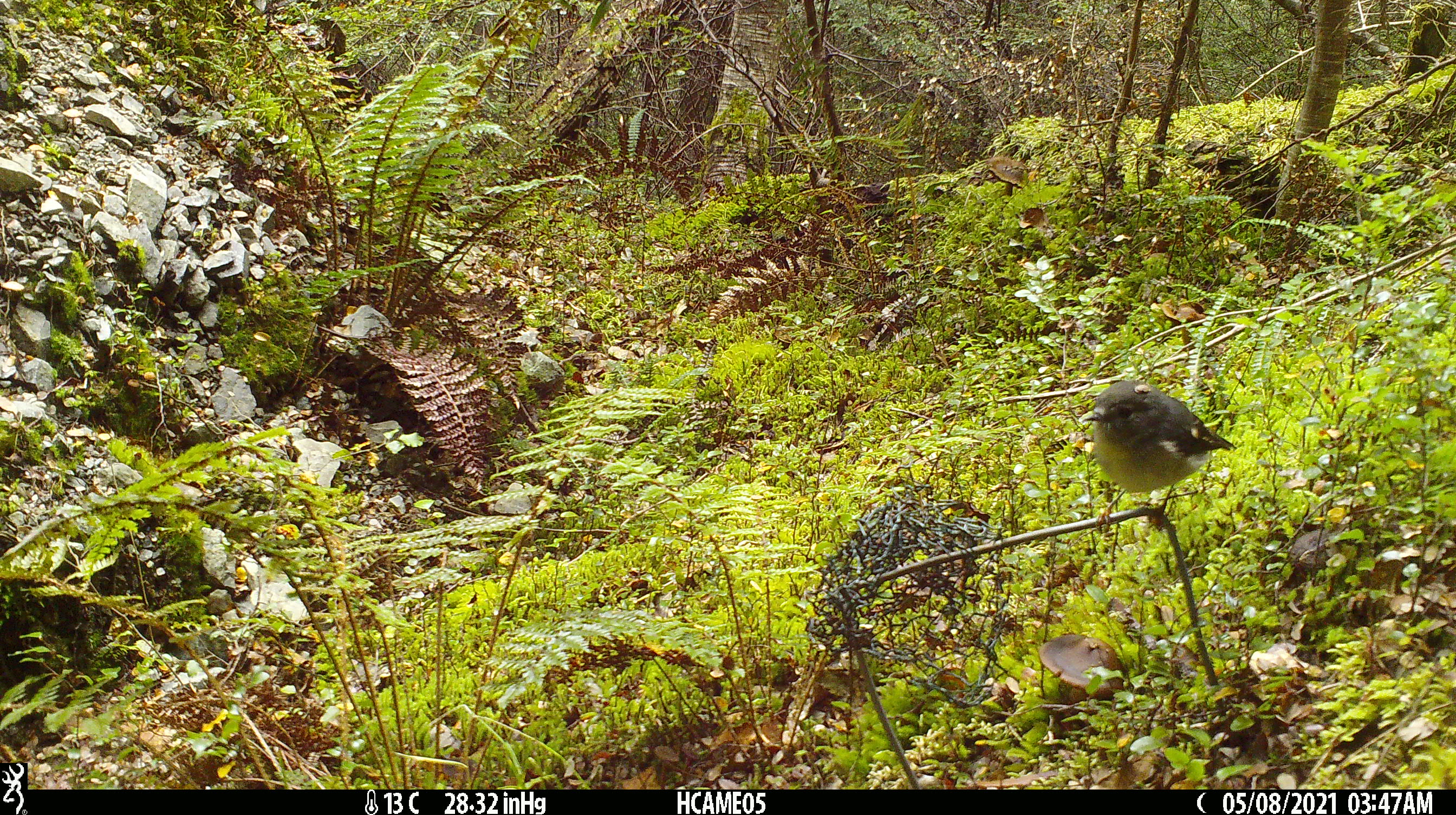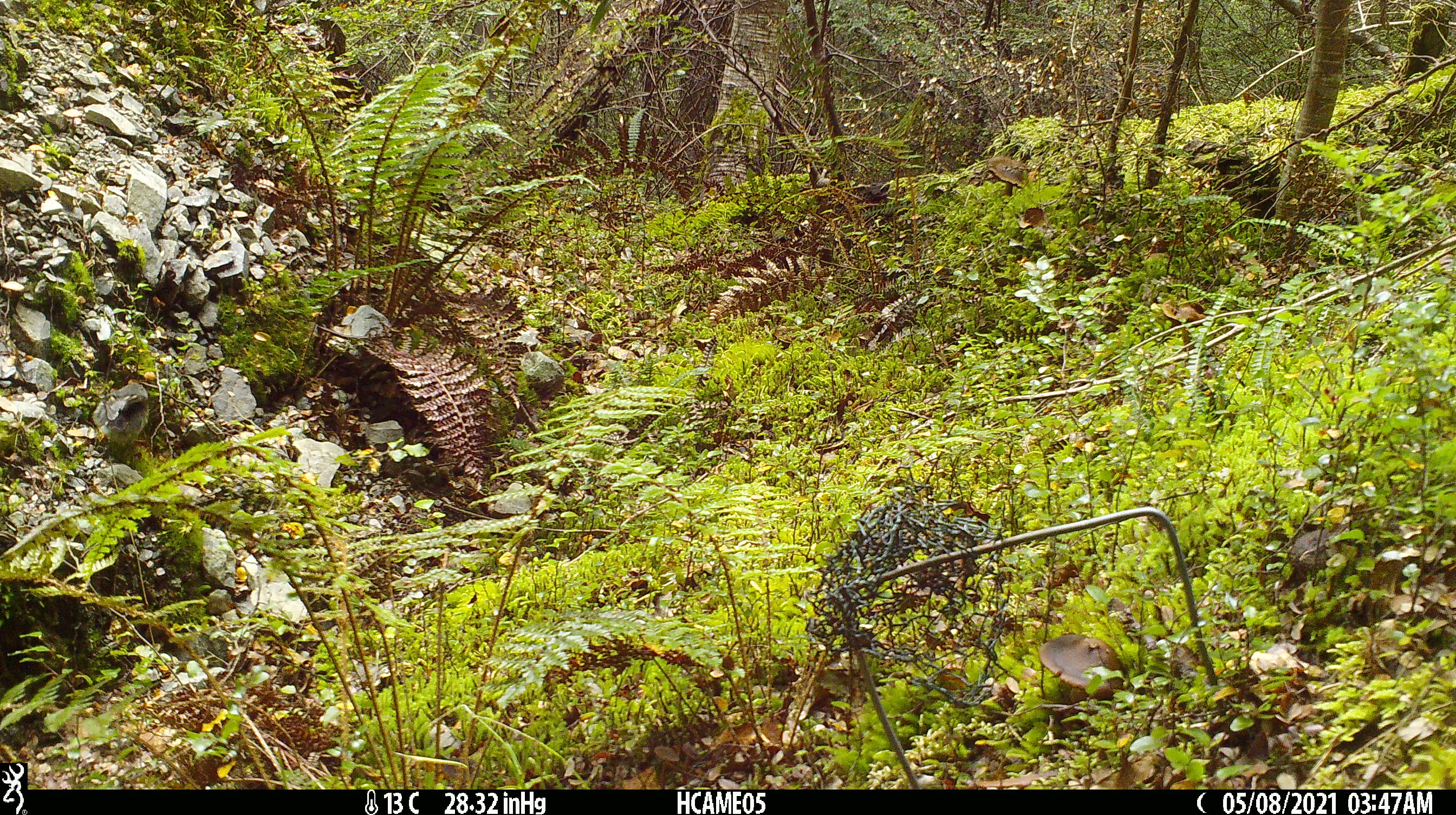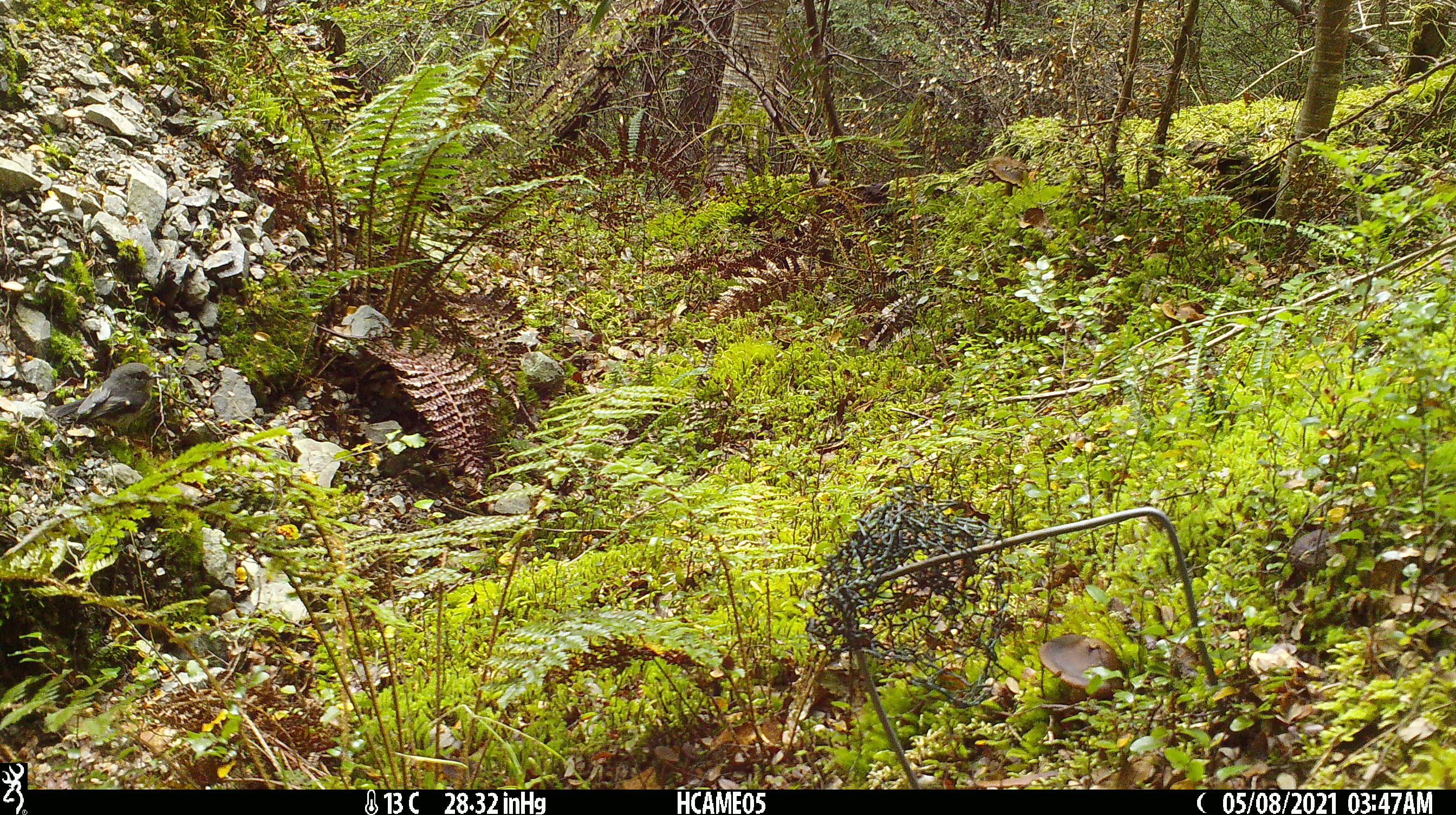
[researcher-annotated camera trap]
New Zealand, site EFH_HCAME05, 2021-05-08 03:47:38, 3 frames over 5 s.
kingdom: Animalia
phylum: Chordata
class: Aves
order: Passeriformes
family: Petroicidae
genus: Petroica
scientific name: Petroica macrocephala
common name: tomtit